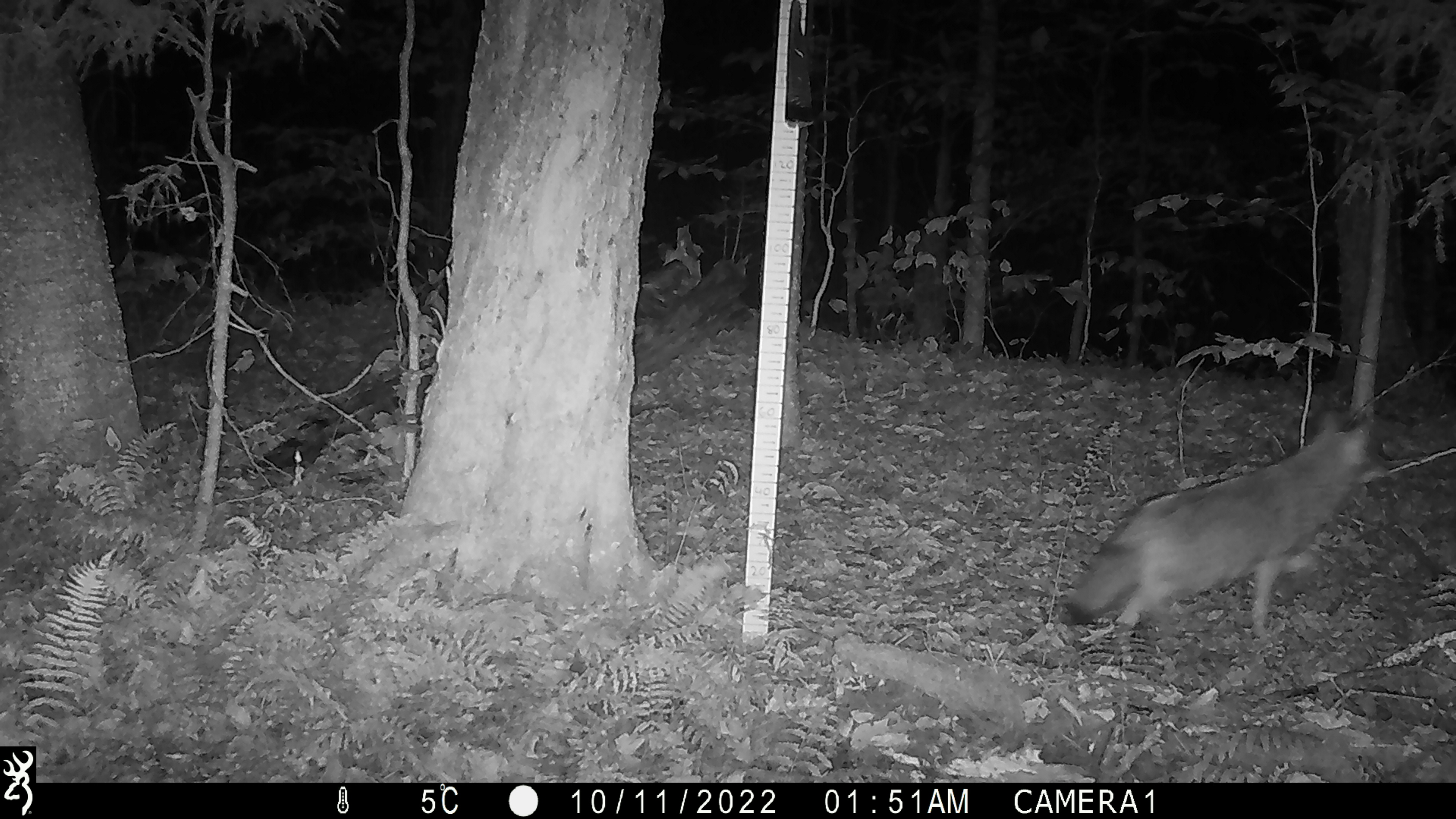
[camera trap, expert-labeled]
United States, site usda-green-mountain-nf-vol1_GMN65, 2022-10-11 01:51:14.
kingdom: Animalia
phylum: Chordata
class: Mammalia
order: Carnivora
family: Canidae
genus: Canis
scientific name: Canis latrans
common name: coyote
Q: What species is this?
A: Coyote (Canis latrans).